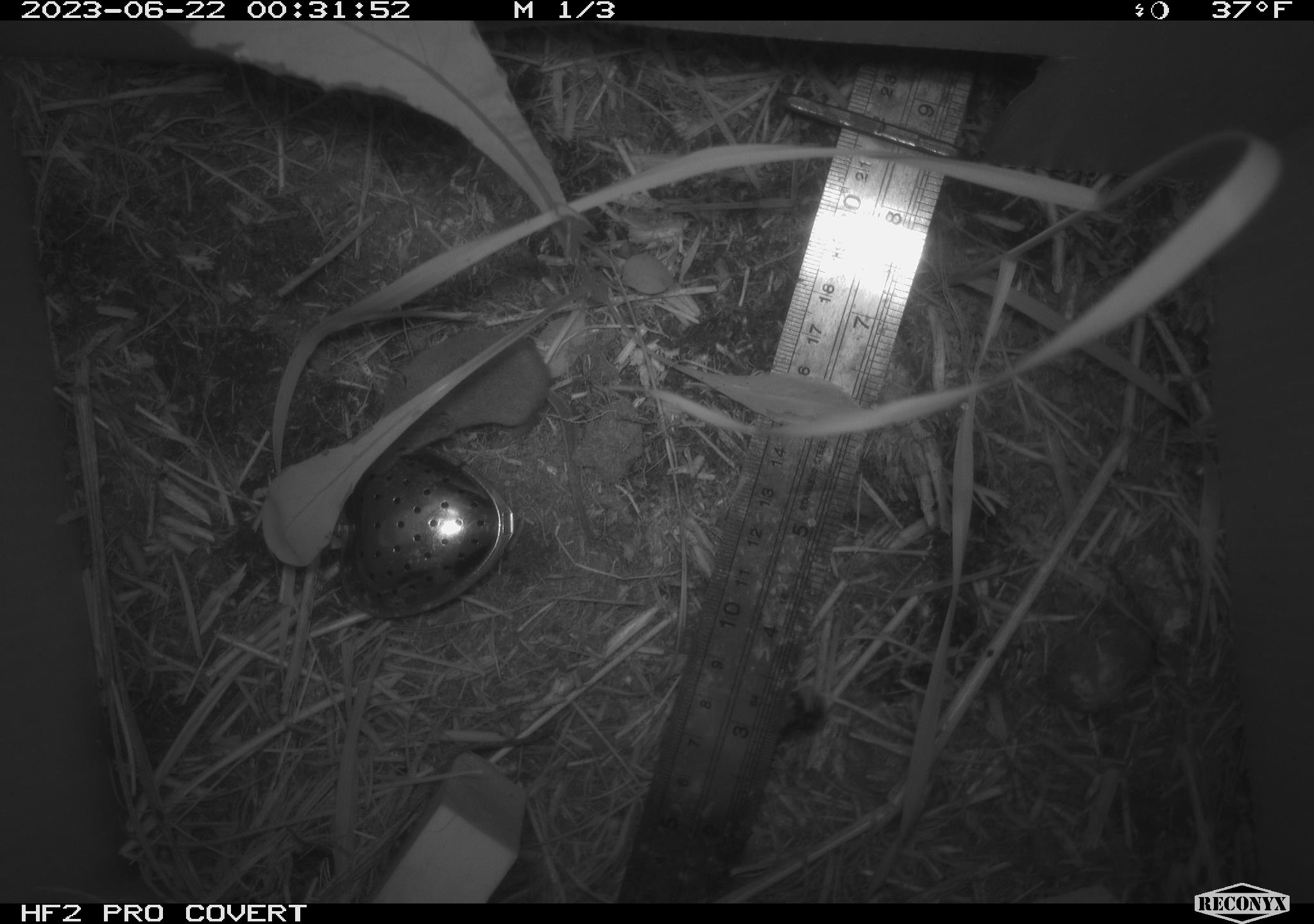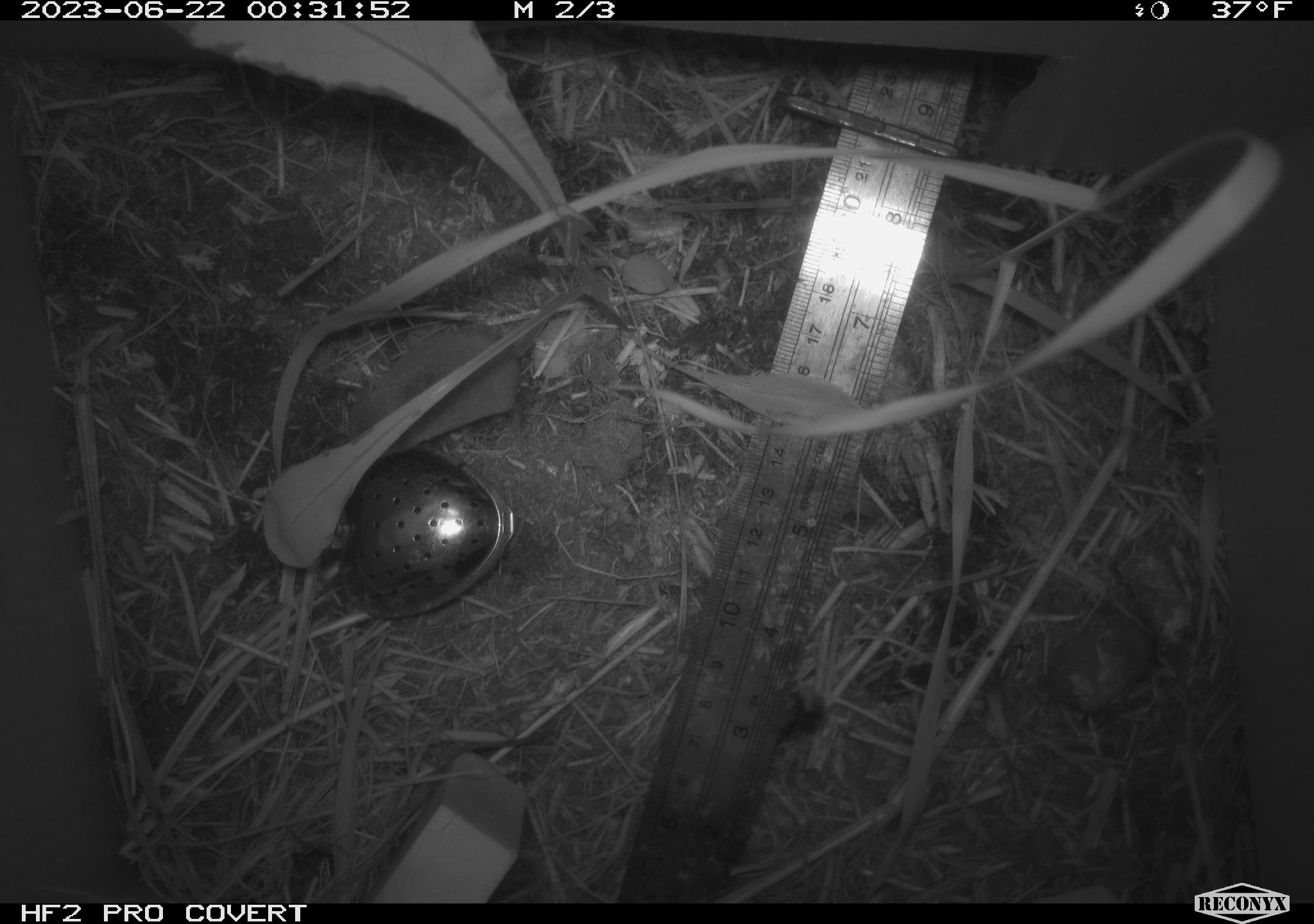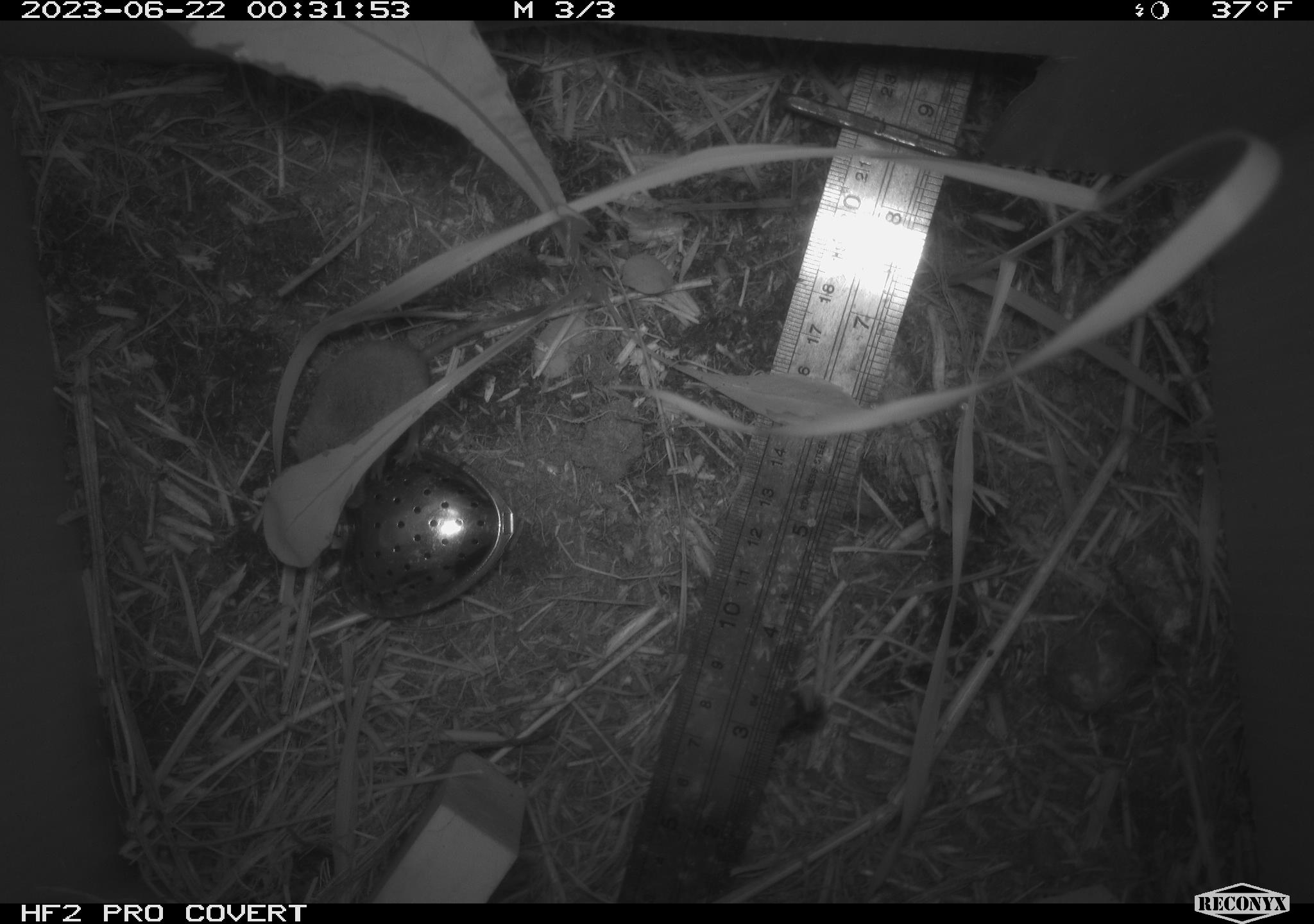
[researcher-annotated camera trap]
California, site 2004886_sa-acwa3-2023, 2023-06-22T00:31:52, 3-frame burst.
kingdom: Animalia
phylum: Chordata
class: Mammalia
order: Eulipotyphla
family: Soricidae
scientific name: Soricidae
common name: shrews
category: soricidae family